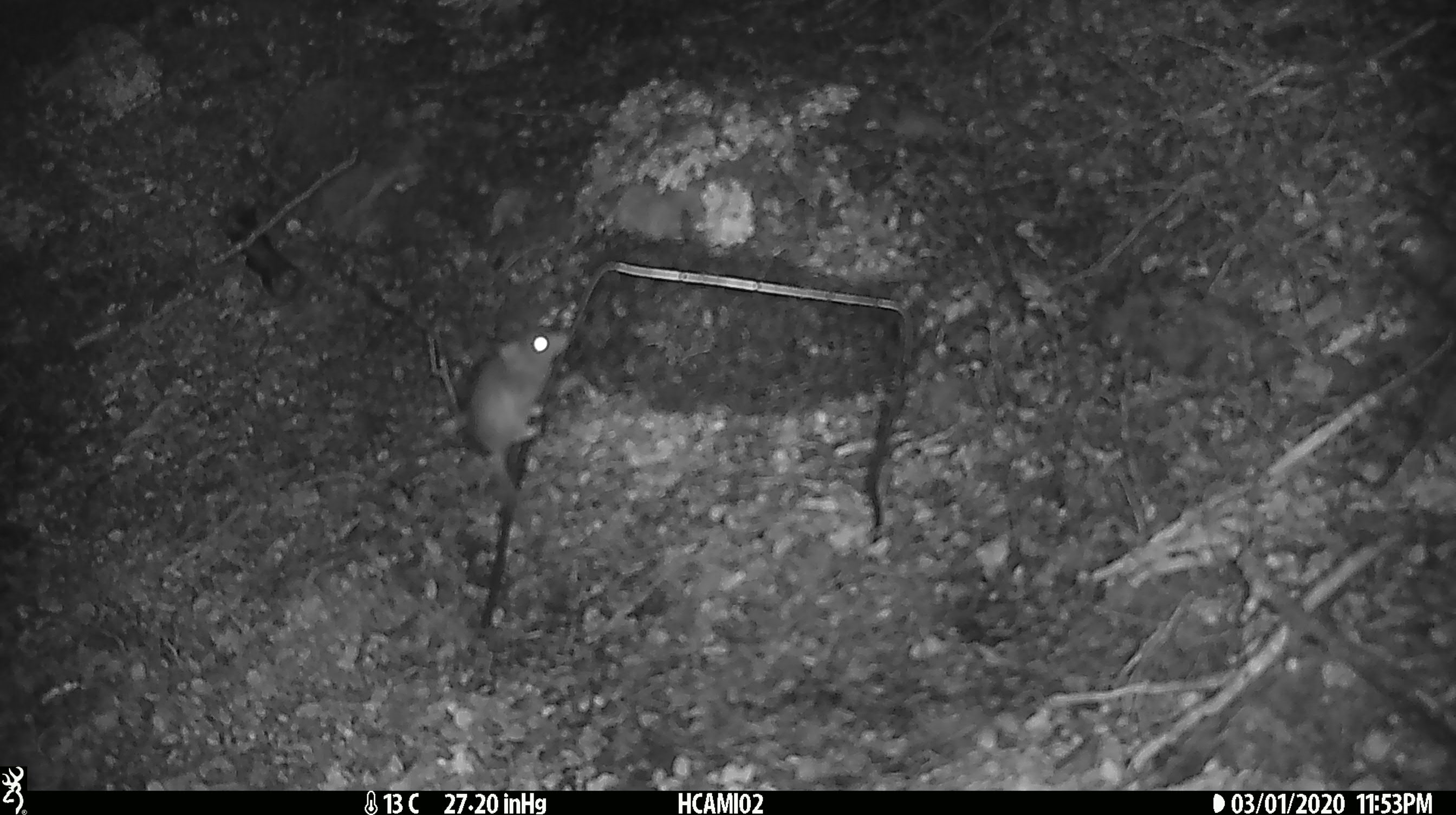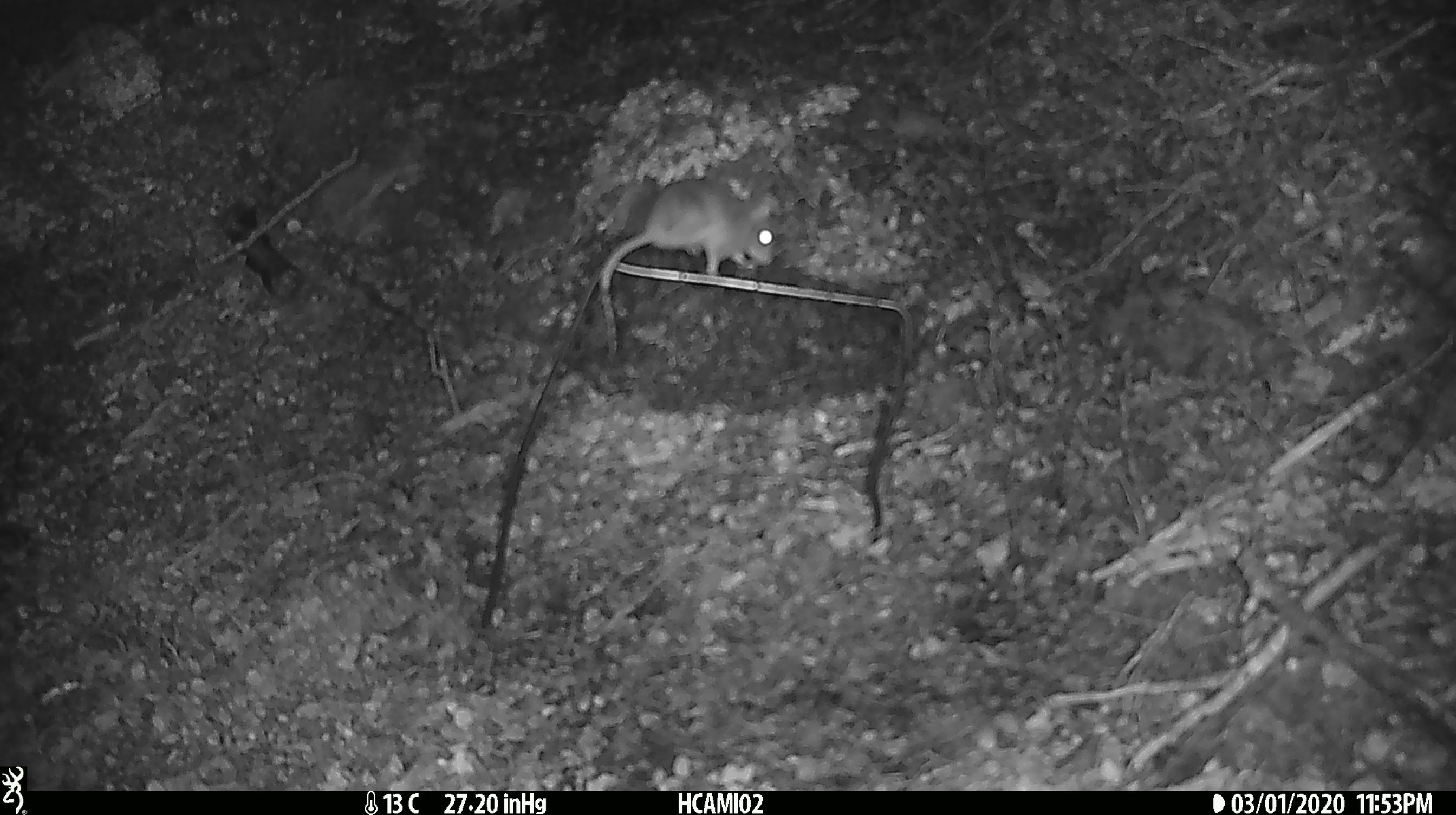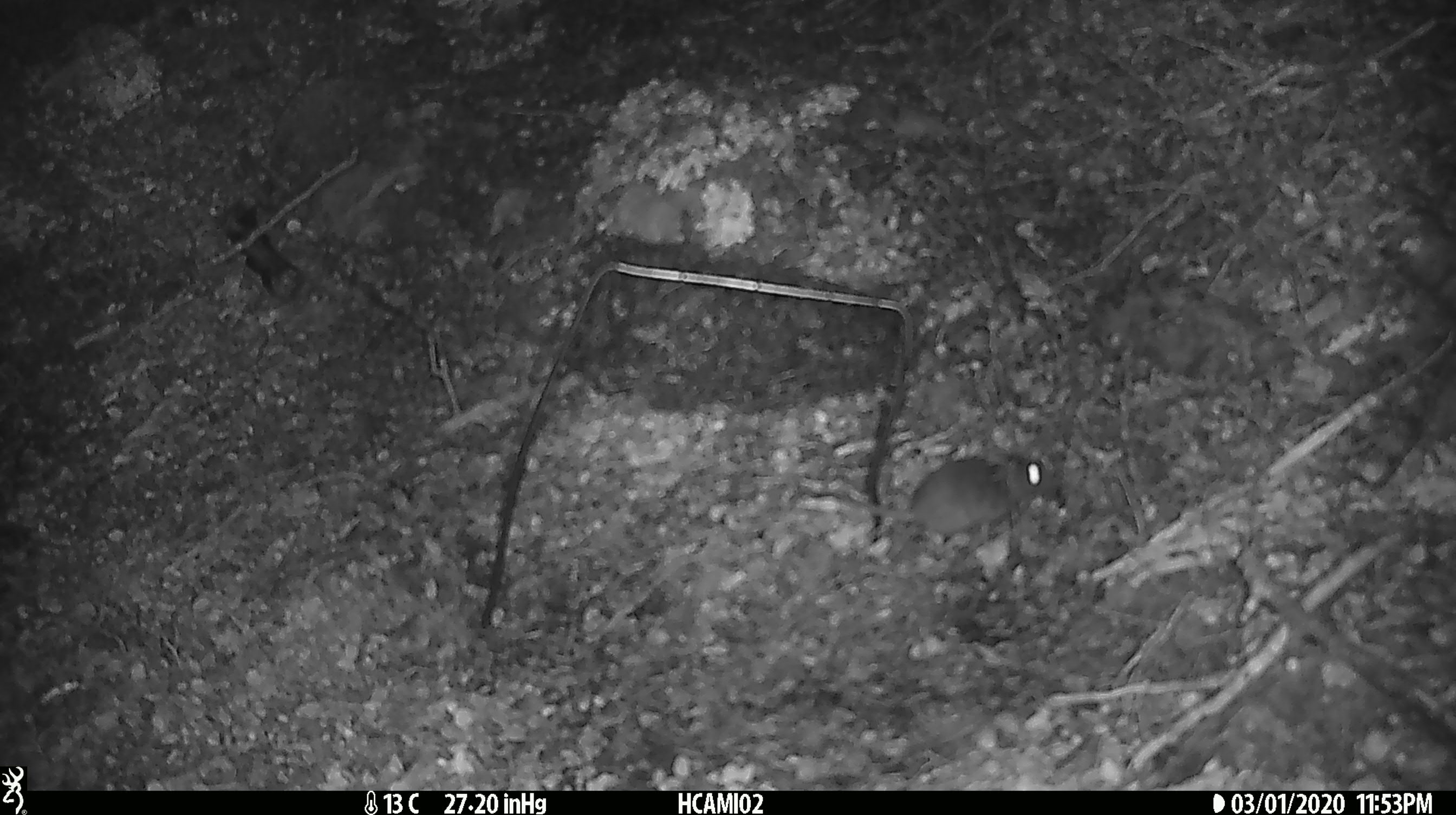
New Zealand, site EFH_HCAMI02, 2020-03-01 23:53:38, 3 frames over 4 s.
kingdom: Animalia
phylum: Chordata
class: Mammalia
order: Rodentia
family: Muridae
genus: Mus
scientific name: Mus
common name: mouse